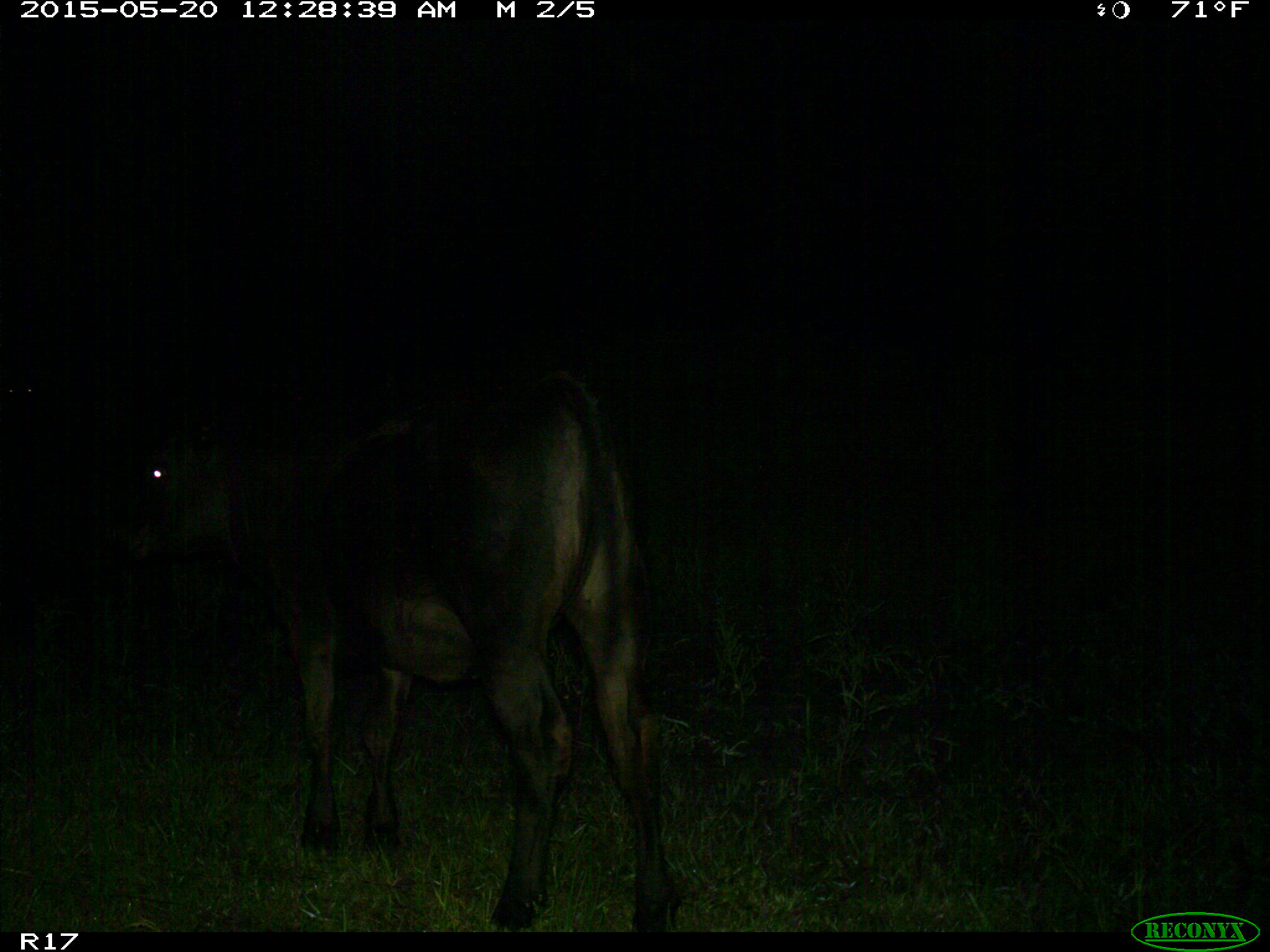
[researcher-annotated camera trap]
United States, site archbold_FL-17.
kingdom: Animalia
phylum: Chordata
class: Mammalia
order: Artiodactyla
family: Bovidae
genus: Bos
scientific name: Bos taurus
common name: domestic cow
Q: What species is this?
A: Bos taurus (domestic cow).